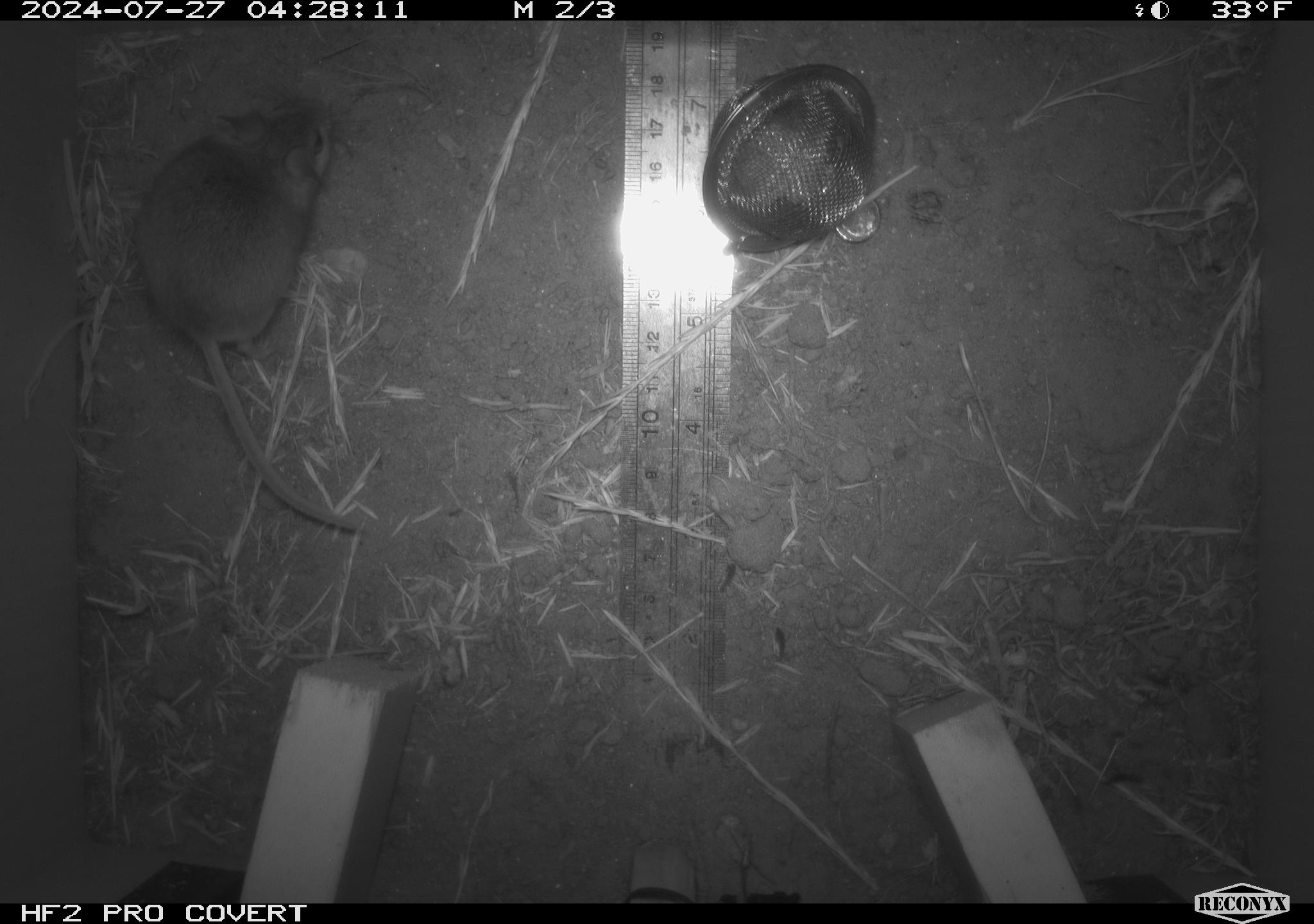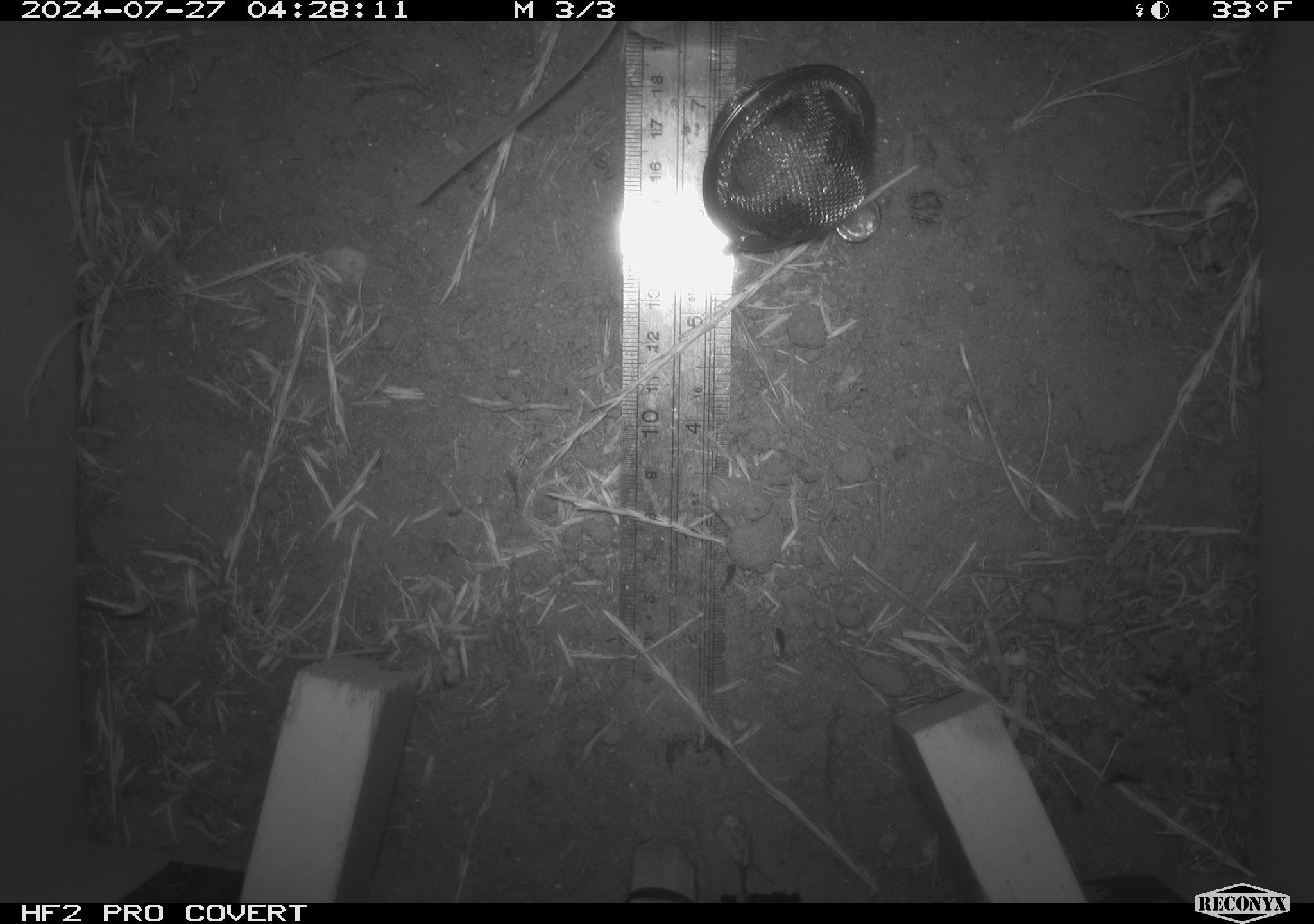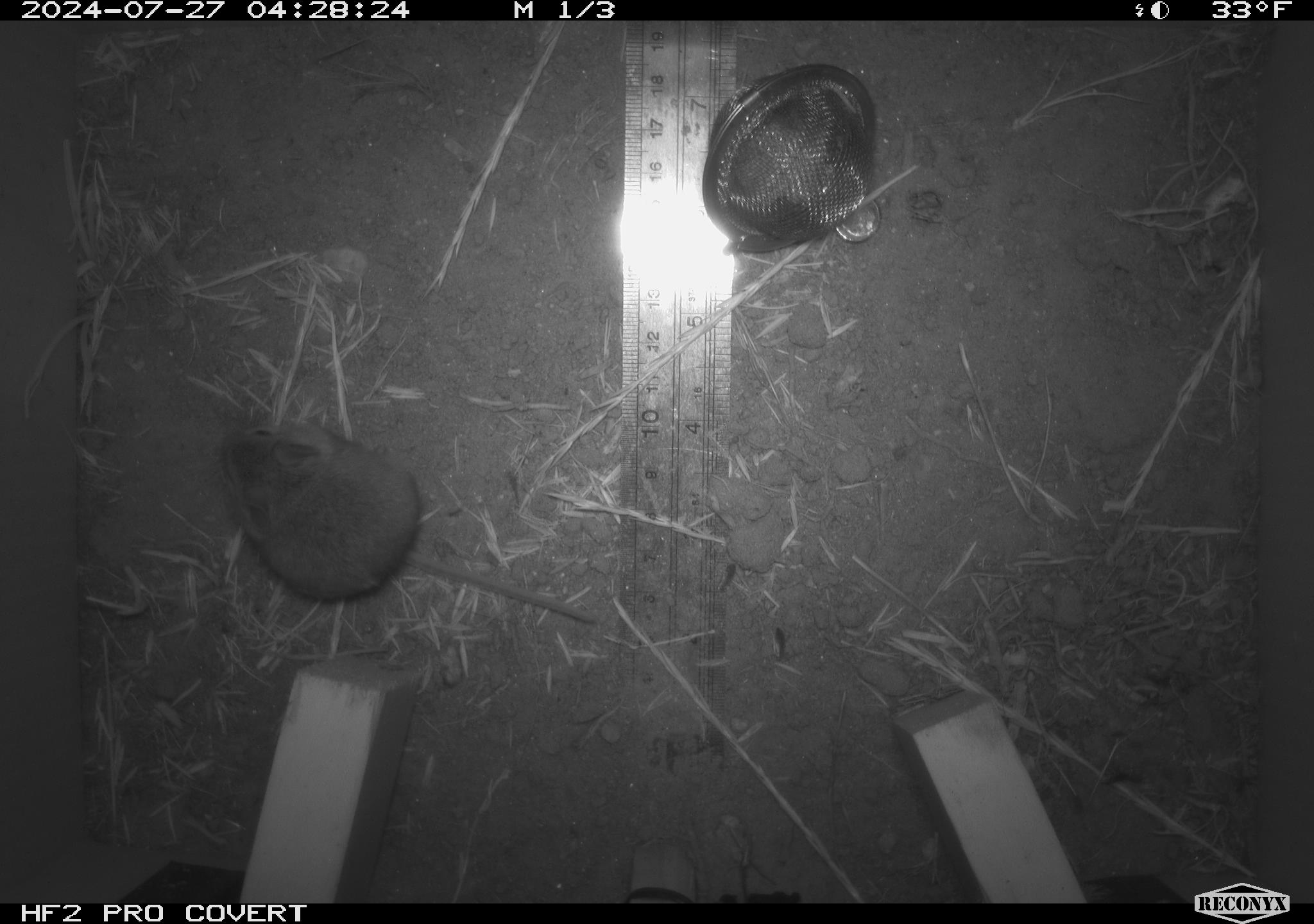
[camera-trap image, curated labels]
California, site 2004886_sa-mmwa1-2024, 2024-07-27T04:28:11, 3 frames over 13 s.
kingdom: Animalia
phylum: Chordata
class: Mammalia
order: Rodentia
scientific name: Rodentia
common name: mouse species